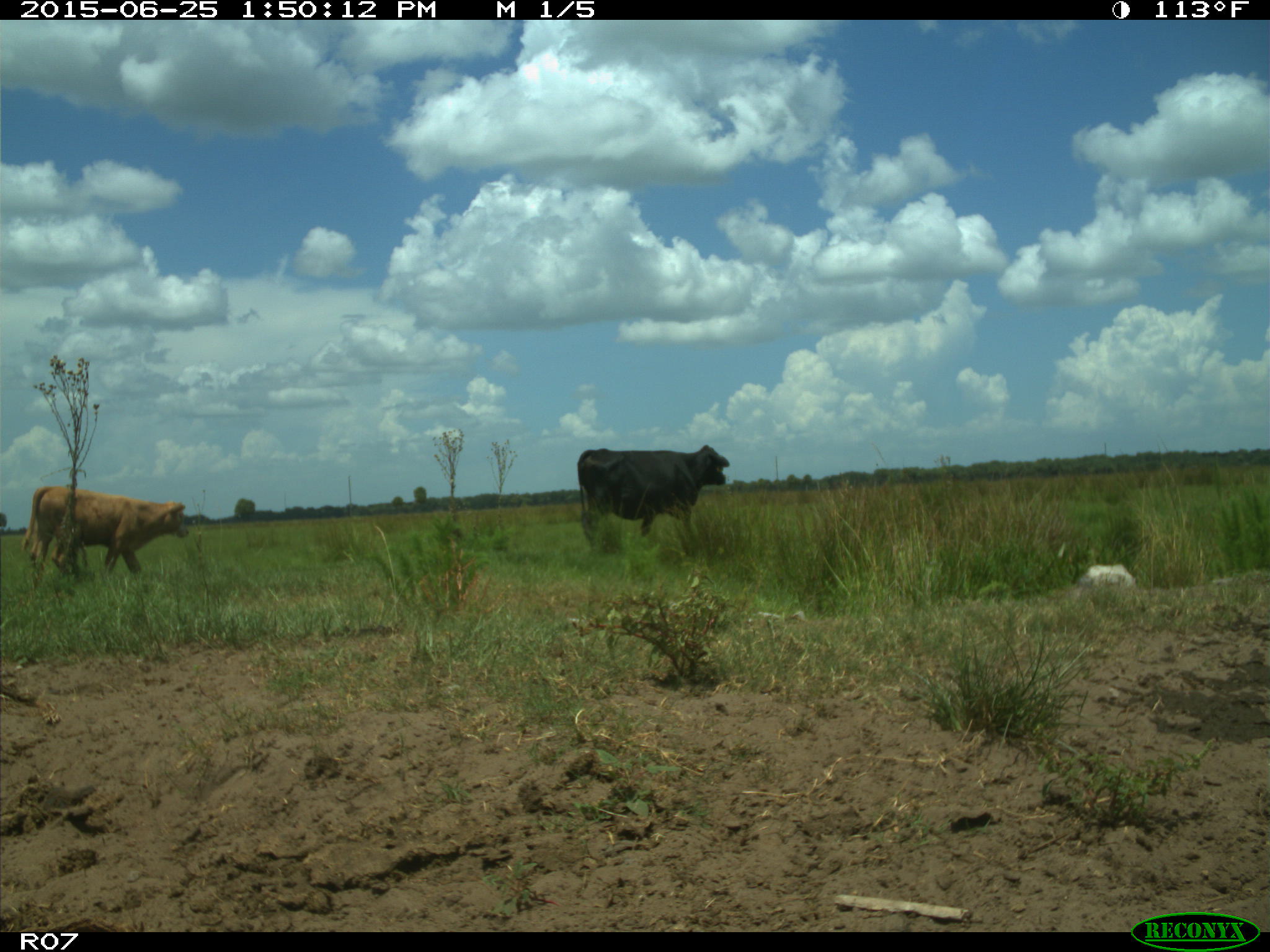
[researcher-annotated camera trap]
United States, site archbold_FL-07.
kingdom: Animalia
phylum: Chordata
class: Mammalia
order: Artiodactyla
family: Bovidae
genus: Bos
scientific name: Bos taurus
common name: domestic cow